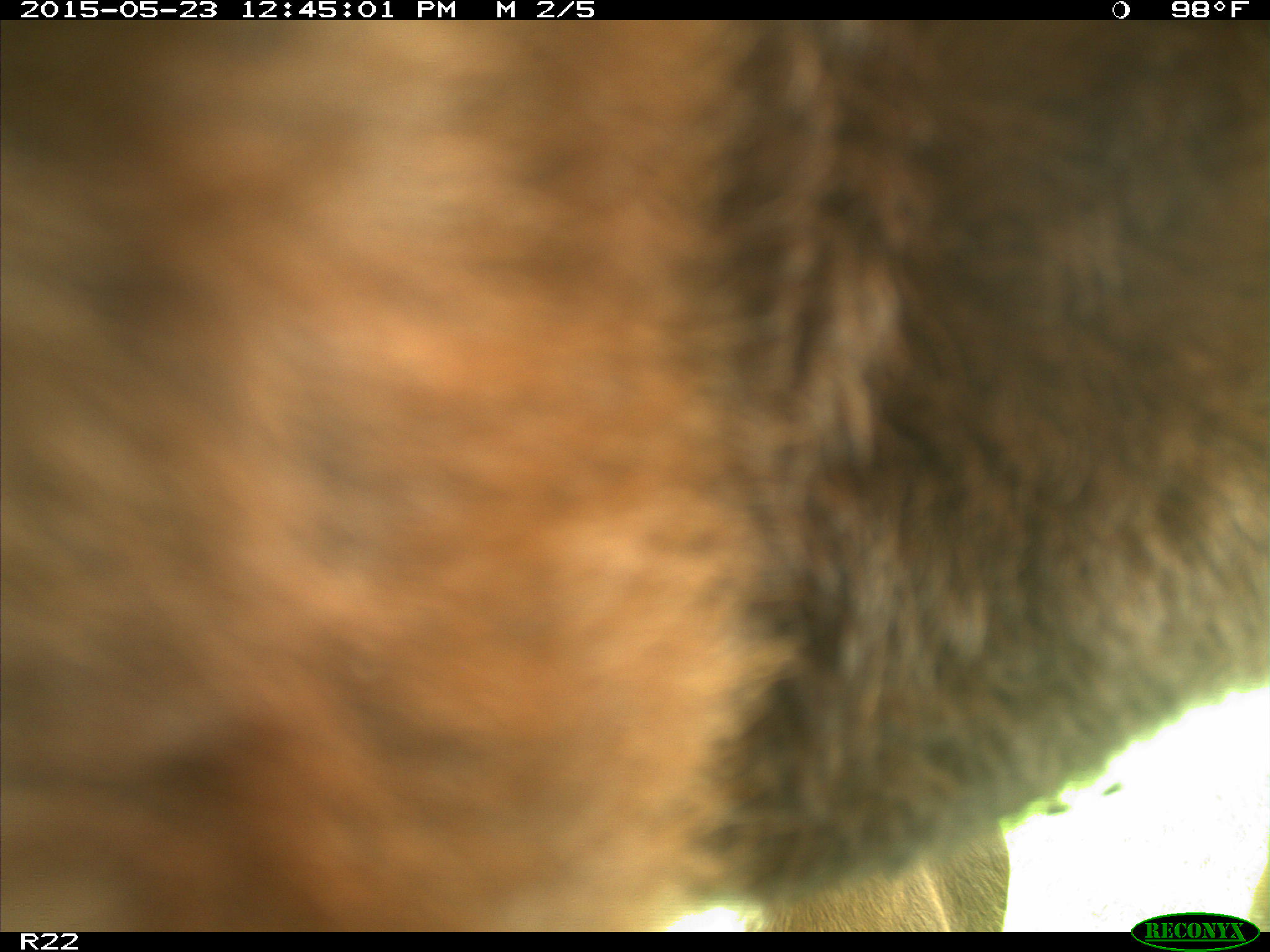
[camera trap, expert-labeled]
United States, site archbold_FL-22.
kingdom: Animalia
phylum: Chordata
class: Mammalia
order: Artiodactyla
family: Bovidae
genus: Bos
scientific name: Bos taurus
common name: domestic cow